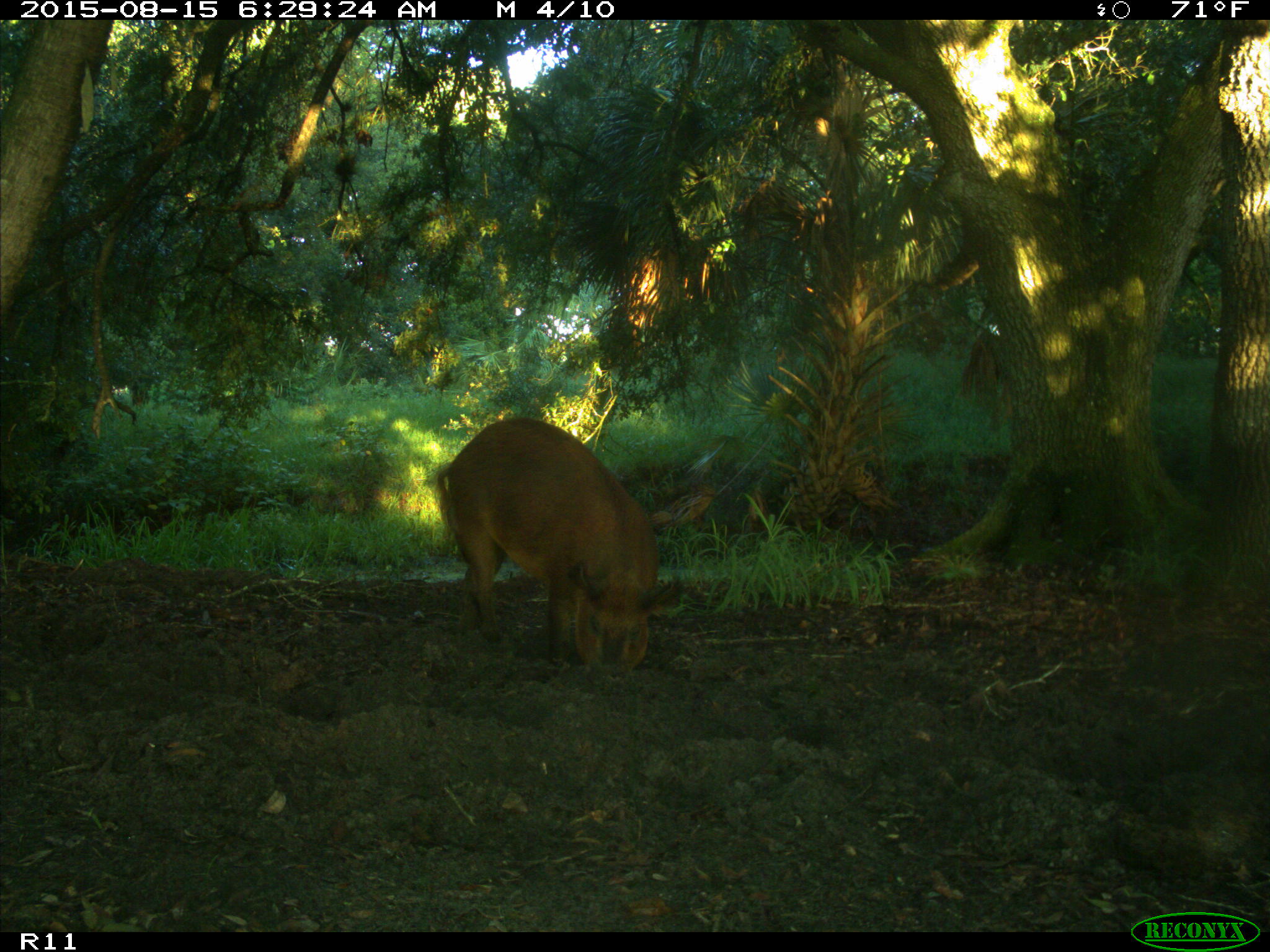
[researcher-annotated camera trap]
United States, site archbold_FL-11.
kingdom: Animalia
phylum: Chordata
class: Mammalia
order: Artiodactyla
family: Suidae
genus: Sus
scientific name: Sus scrofa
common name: wild boar